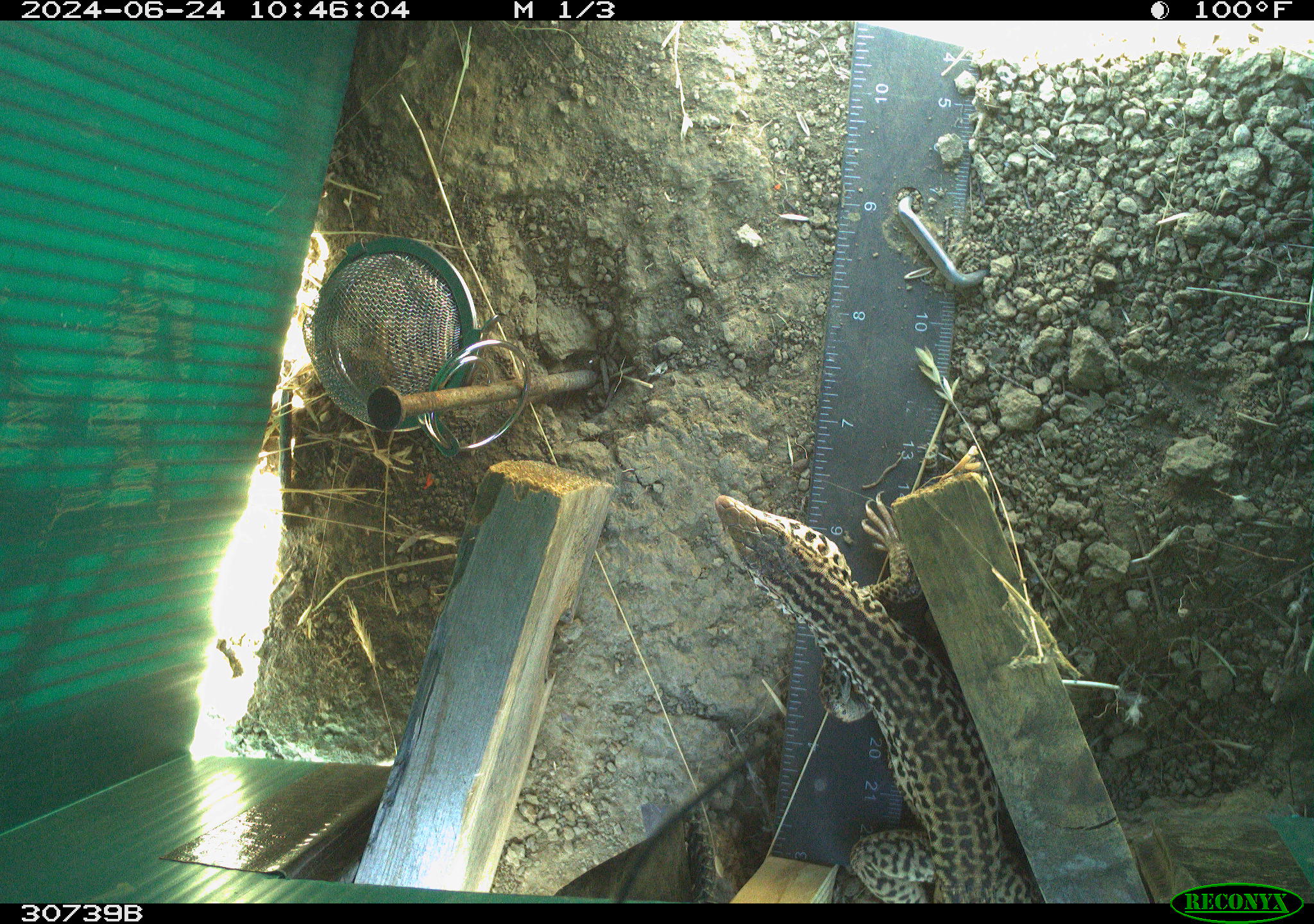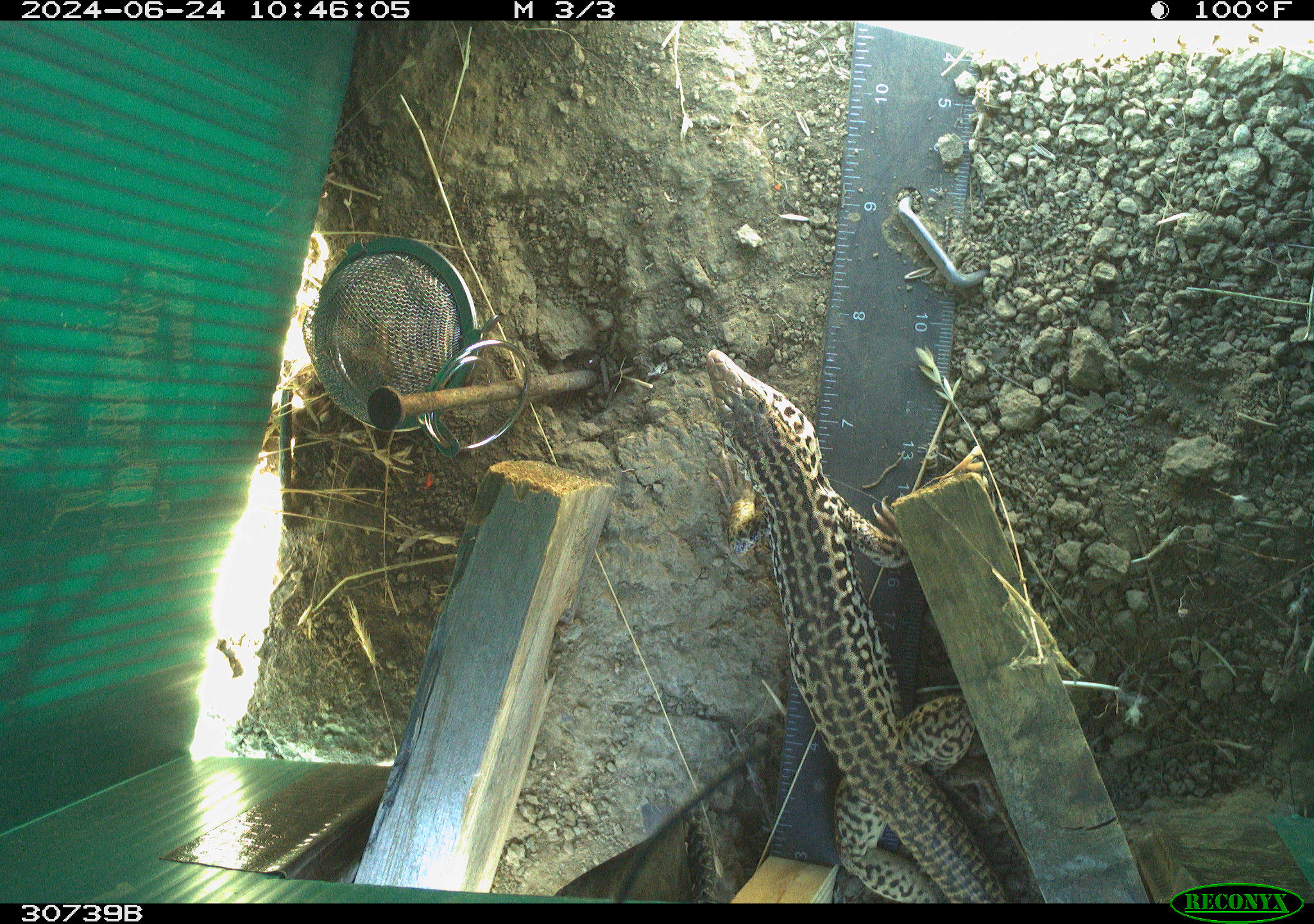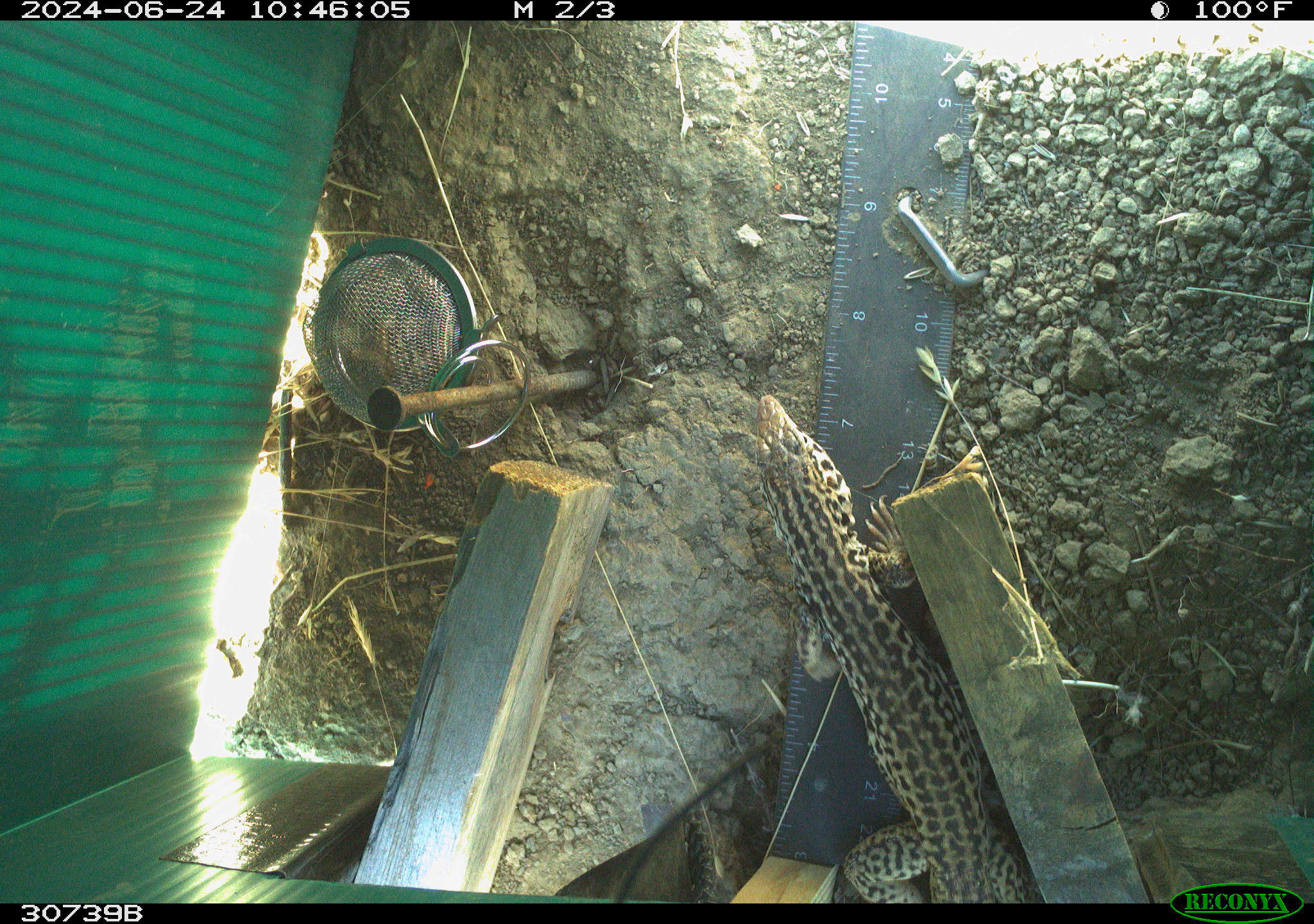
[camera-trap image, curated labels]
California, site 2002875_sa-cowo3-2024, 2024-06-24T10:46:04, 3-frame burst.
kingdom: Animalia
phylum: Chordata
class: Reptilia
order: Squamata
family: Teiidae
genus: Aspidoscelis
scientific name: Aspidoscelis tigris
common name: western whiptail